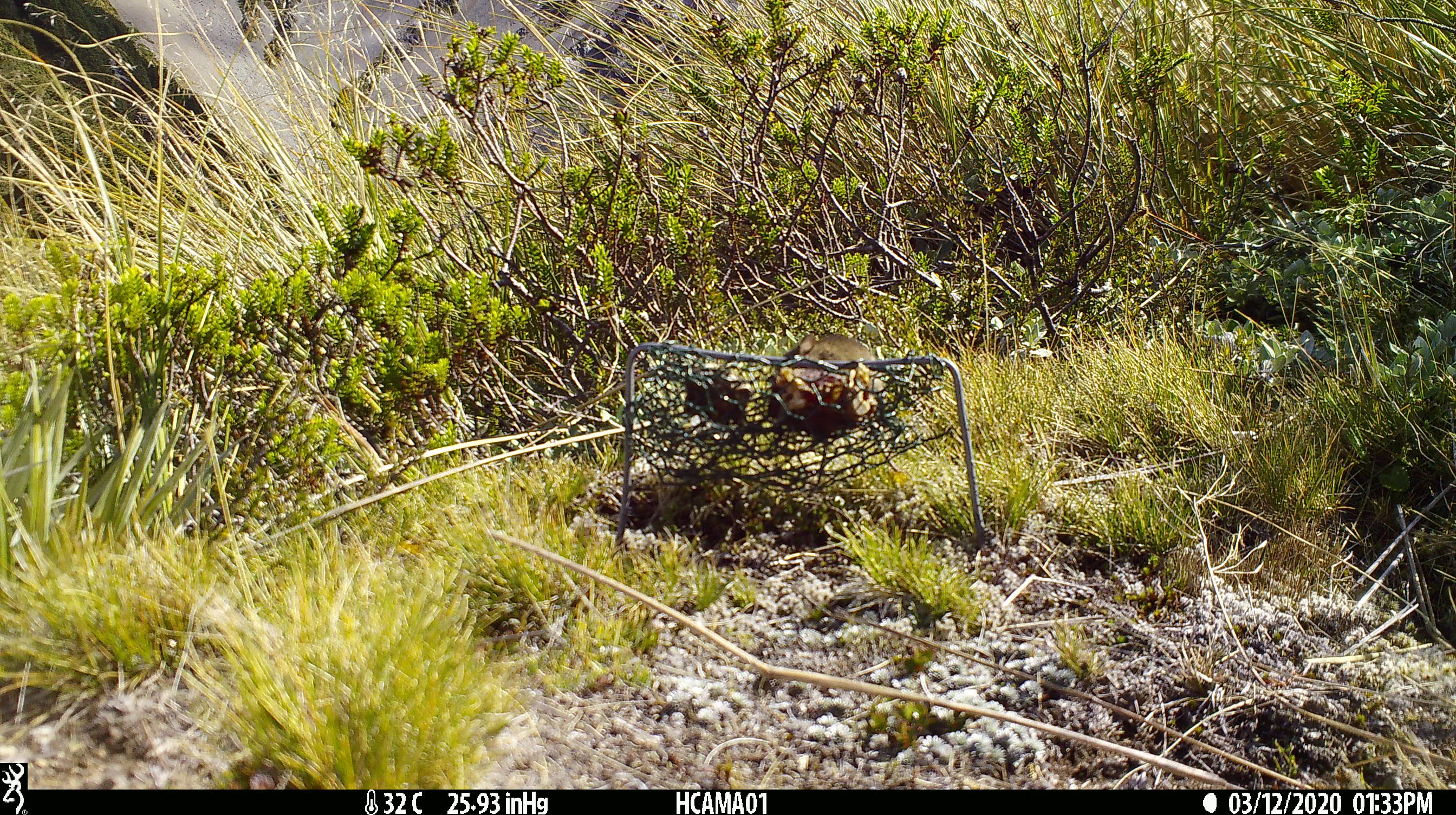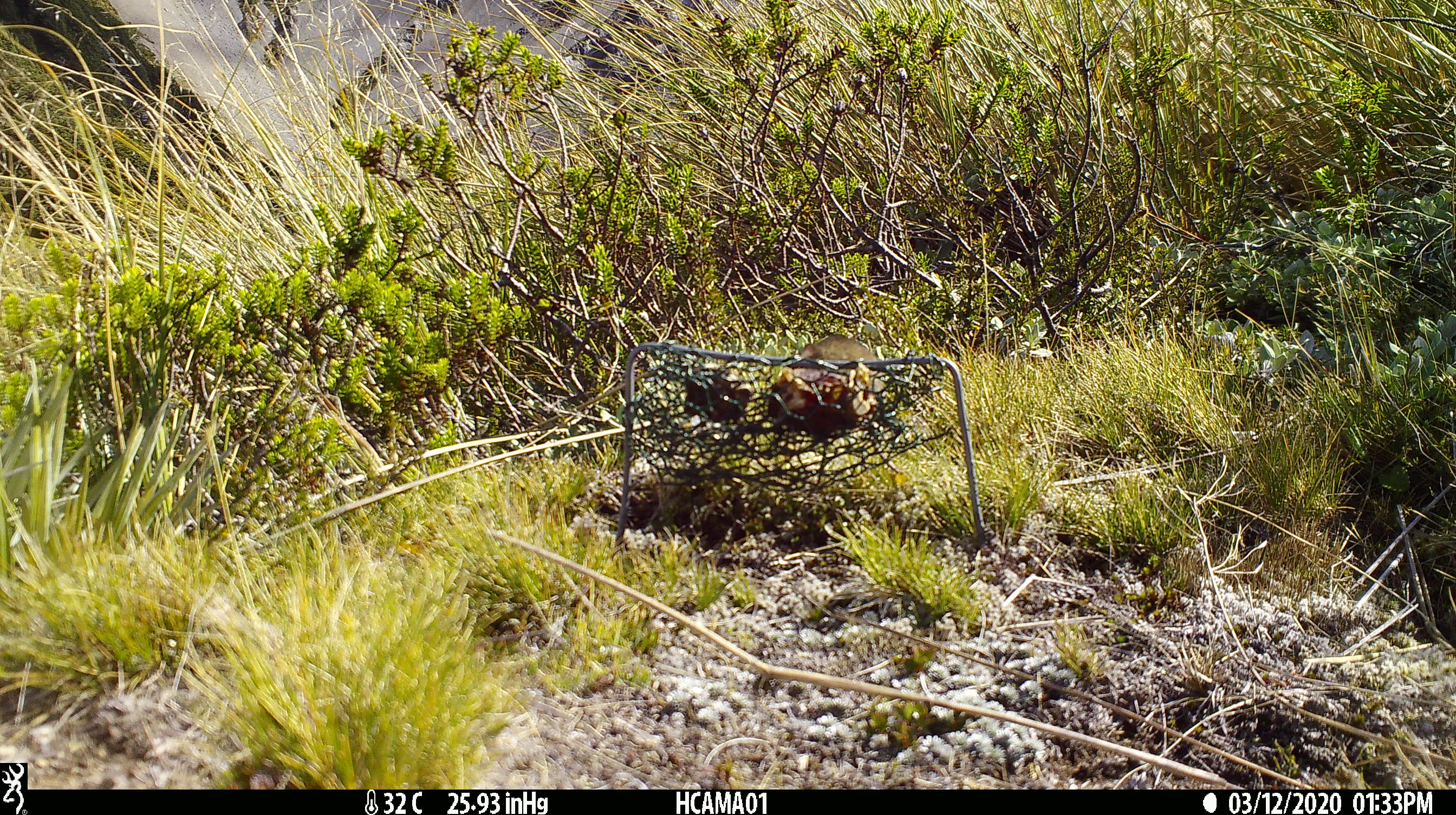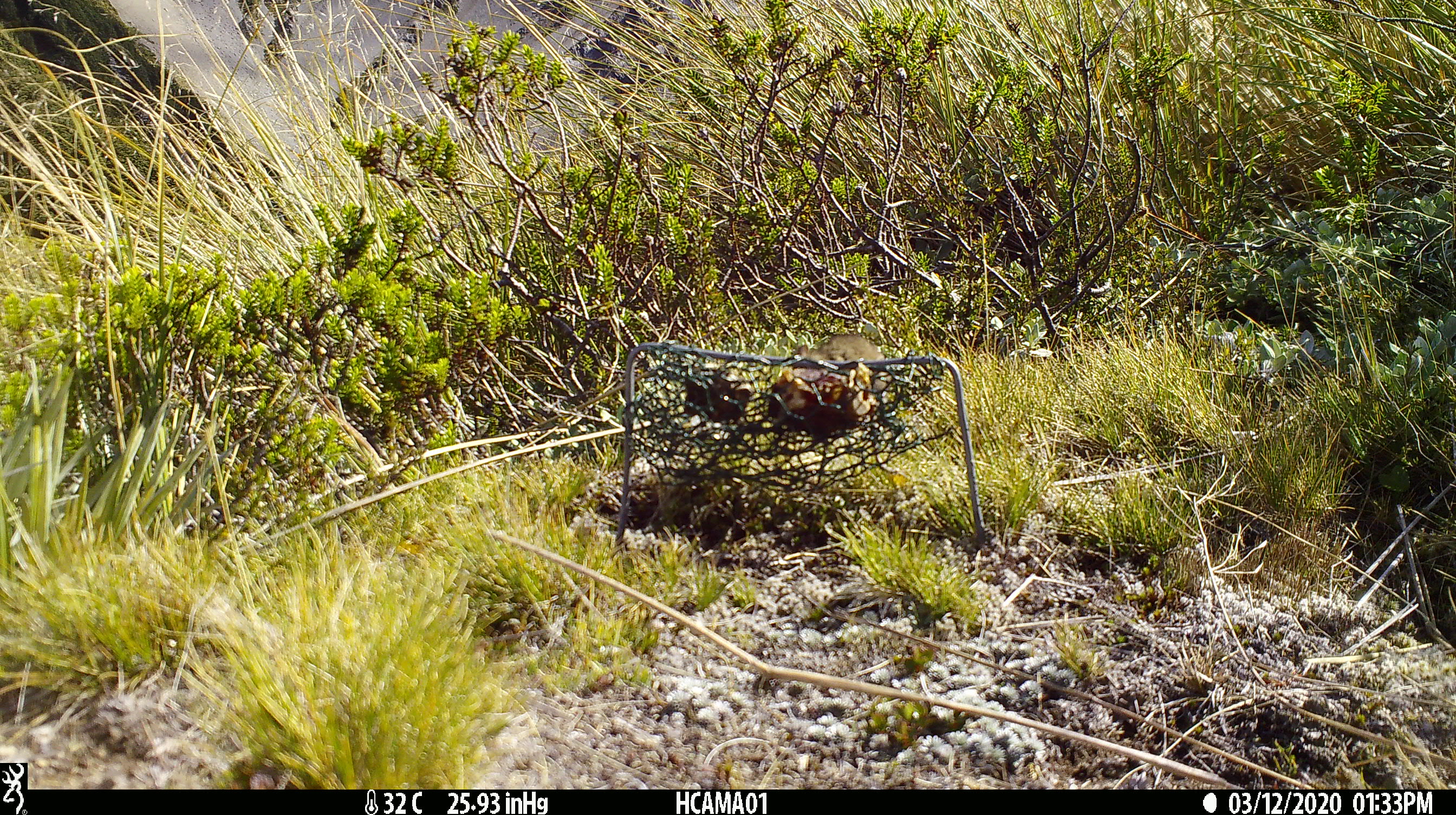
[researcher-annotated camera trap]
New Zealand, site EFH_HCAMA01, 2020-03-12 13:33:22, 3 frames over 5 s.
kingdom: Animalia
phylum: Chordata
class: Mammalia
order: Rodentia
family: Muridae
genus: Mus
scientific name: Mus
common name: mouse